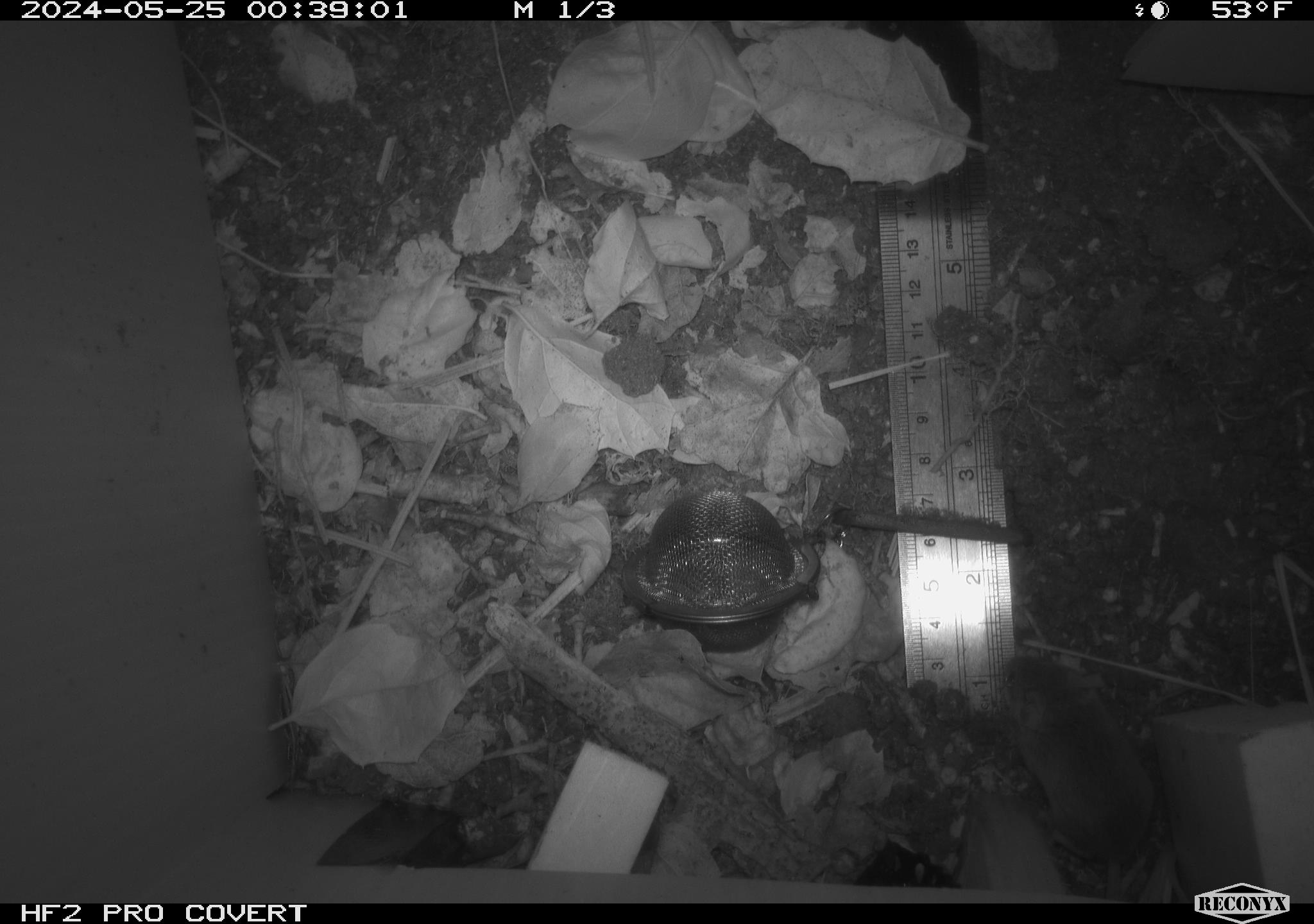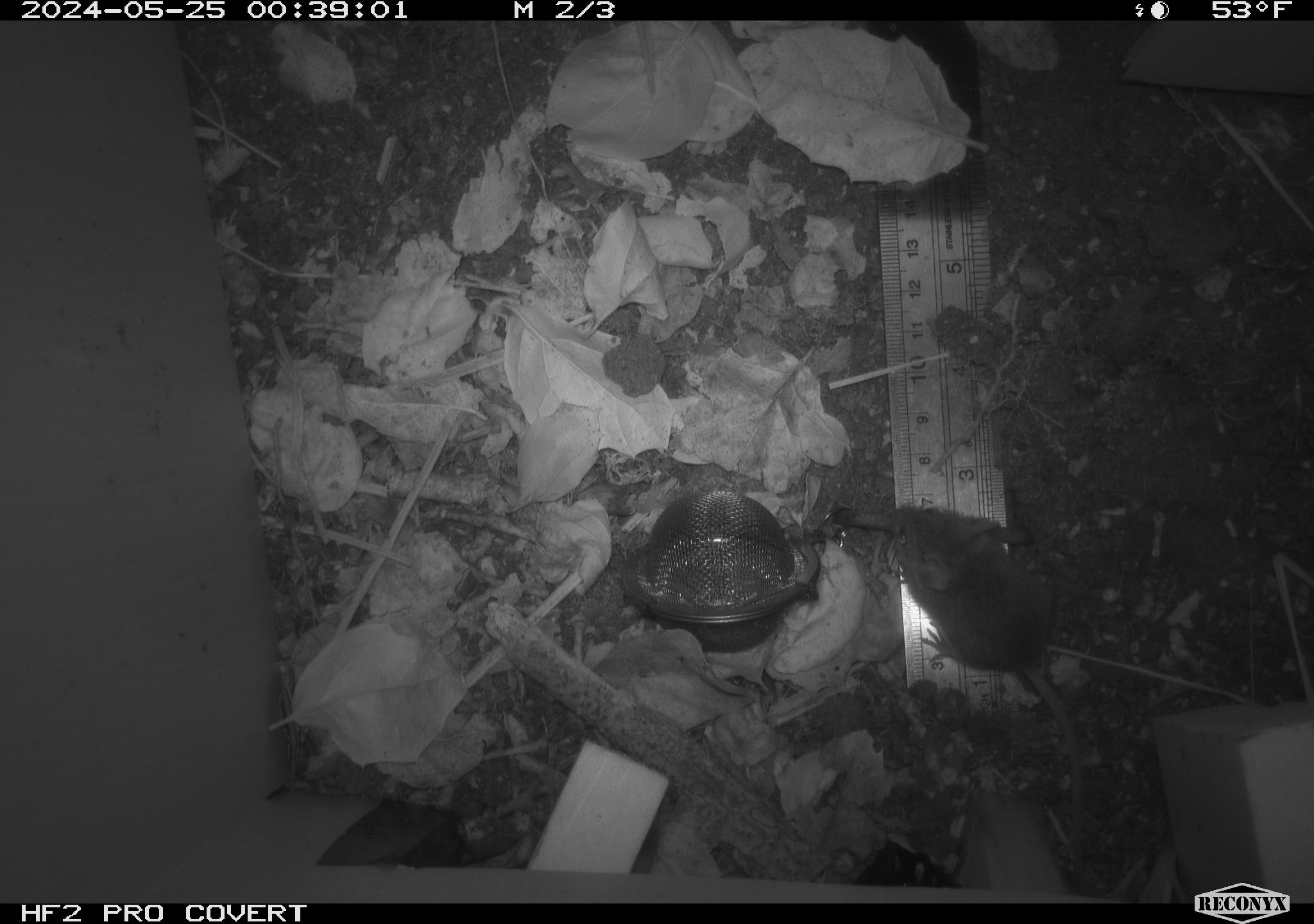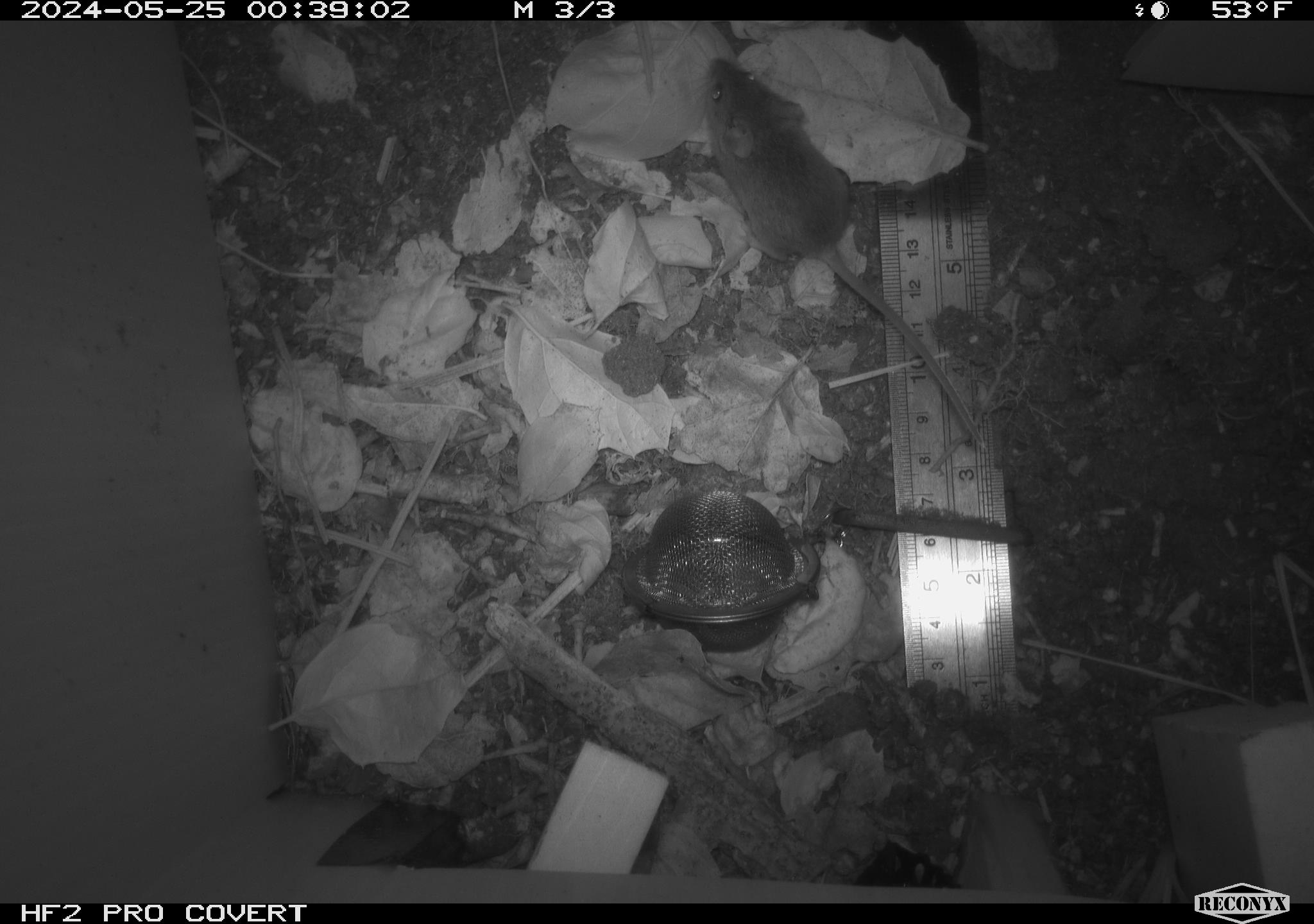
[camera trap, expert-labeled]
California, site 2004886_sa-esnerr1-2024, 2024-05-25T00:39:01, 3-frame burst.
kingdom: Animalia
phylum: Chordata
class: Mammalia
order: Rodentia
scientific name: Rodentia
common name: rodent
Rodent (Rodentia).